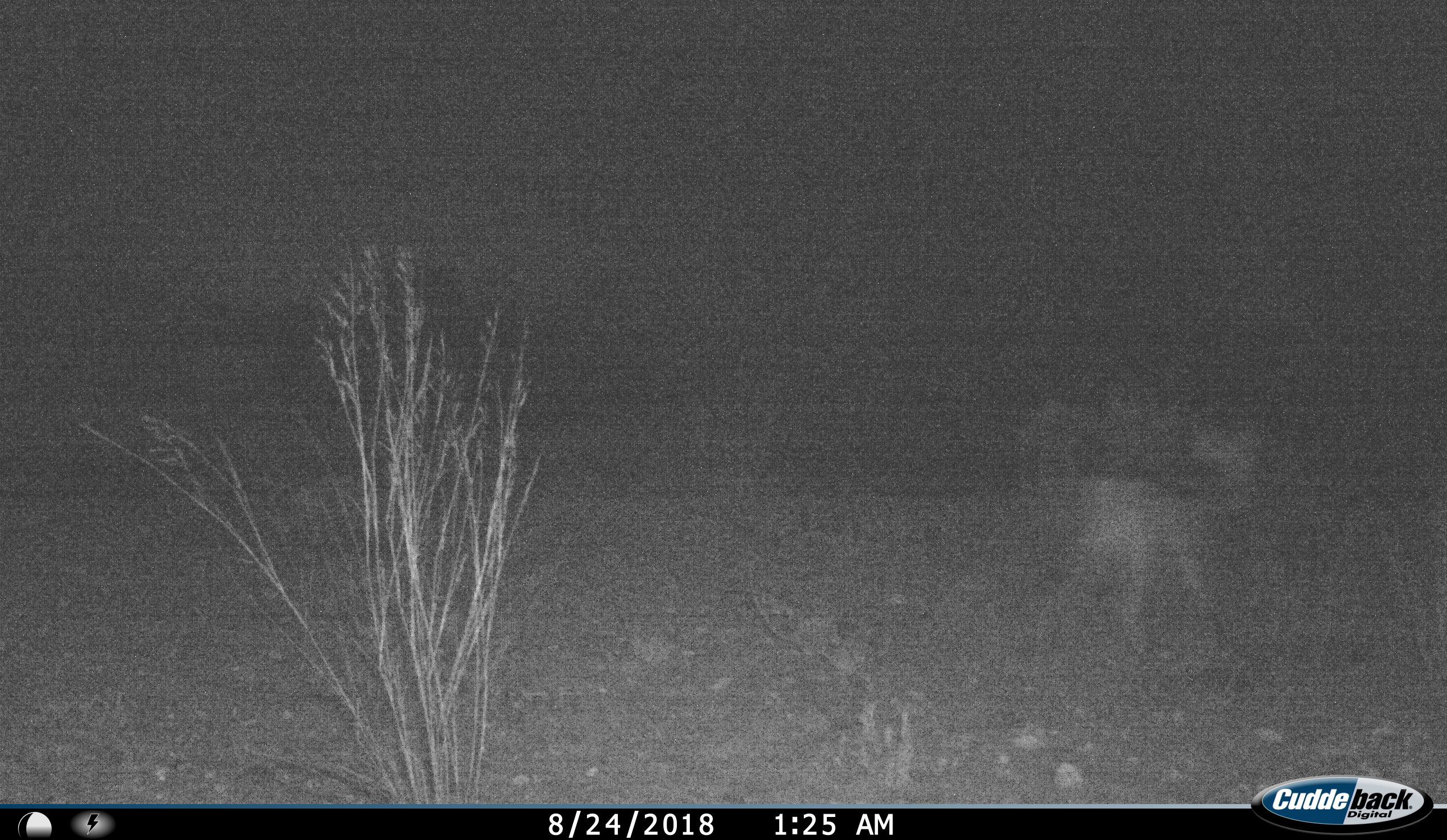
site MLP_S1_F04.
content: unidentified animal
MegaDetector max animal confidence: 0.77